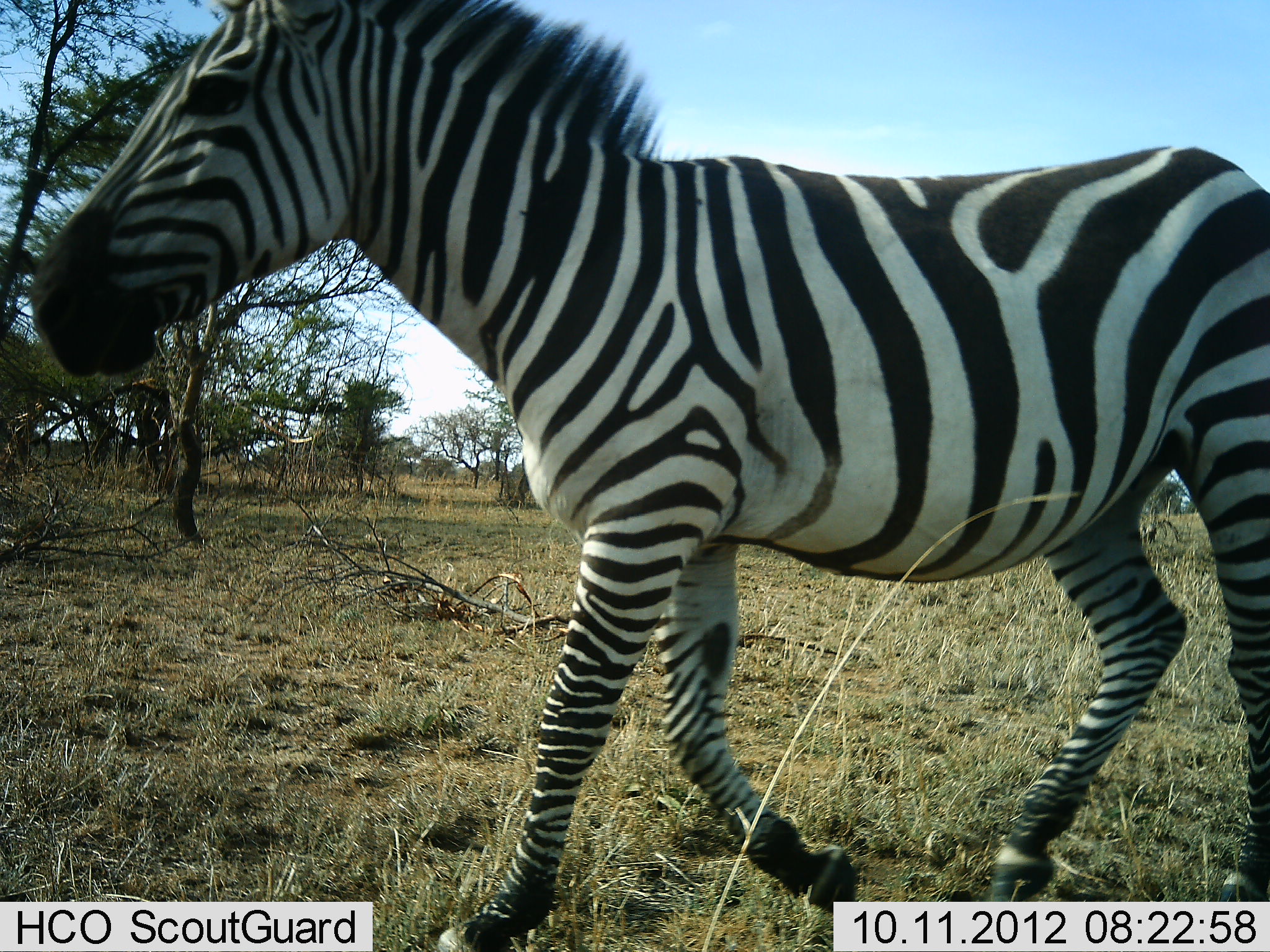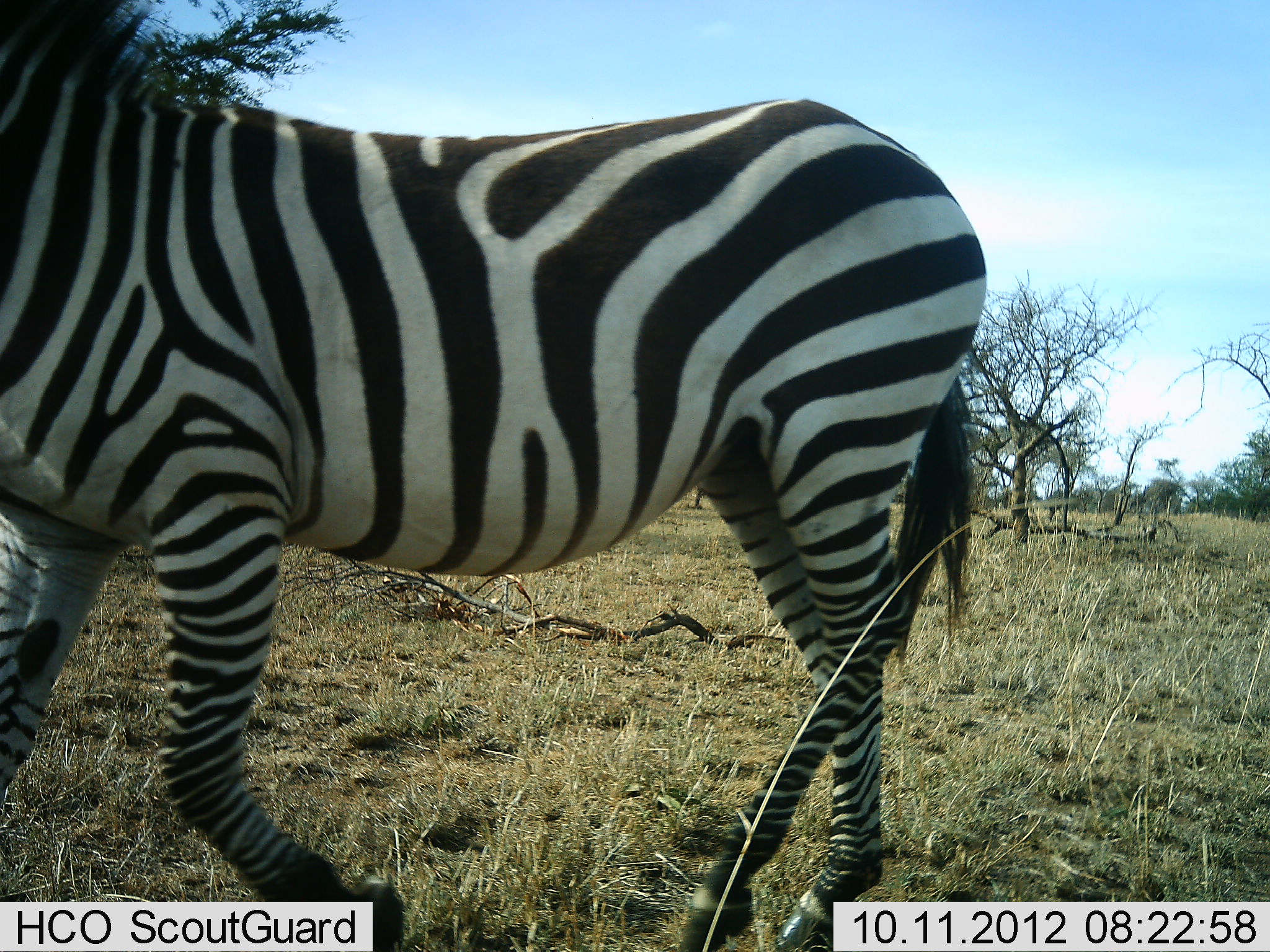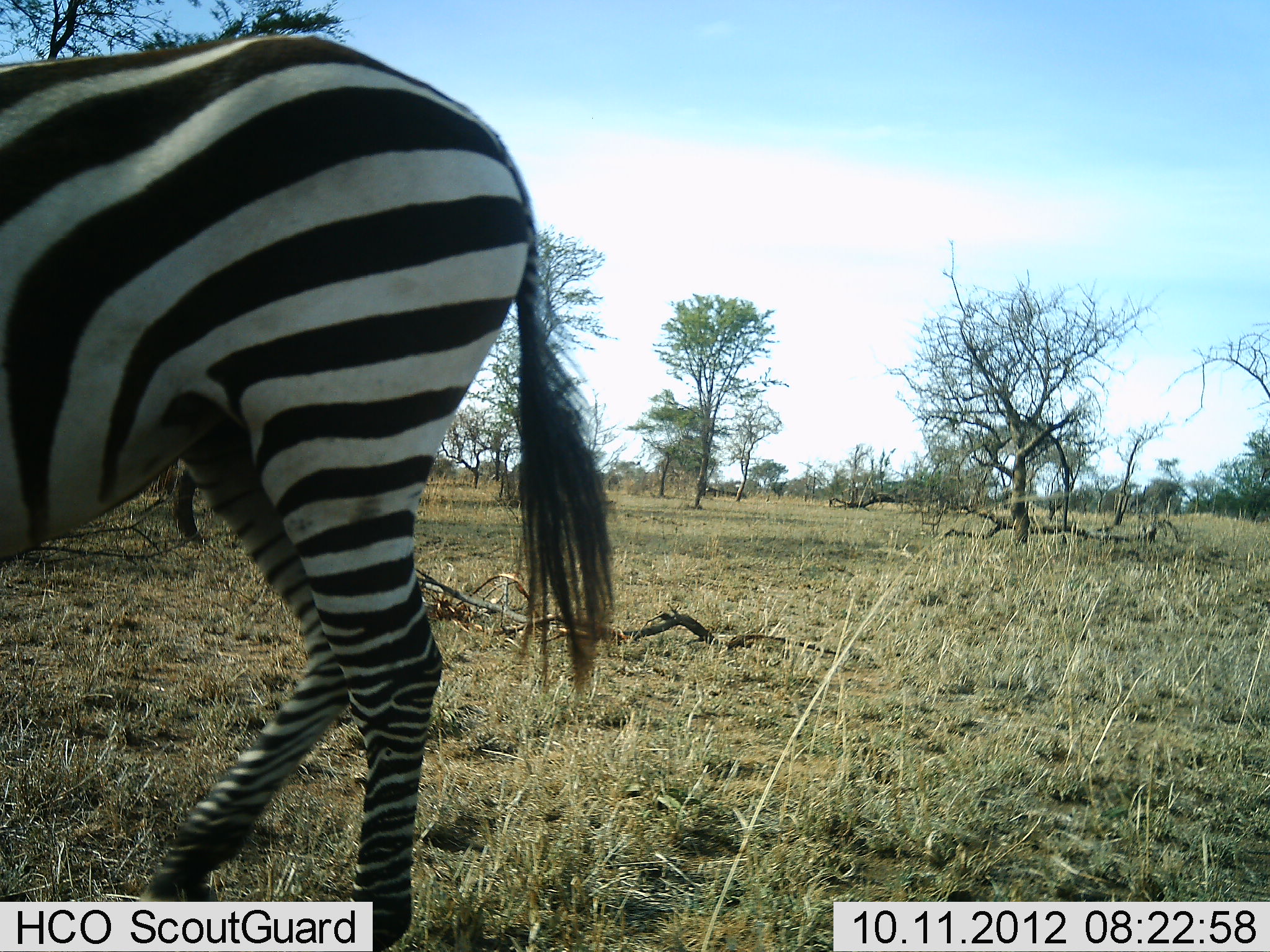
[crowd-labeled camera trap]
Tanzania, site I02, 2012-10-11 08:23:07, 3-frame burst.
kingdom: Animalia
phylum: Chordata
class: Mammalia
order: Perissodactyla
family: Equidae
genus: Equus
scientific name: Equus quagga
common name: plains zebra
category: zebra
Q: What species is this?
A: Zebra (plains zebra) (Equus quagga).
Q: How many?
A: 1.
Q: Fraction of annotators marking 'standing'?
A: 20%.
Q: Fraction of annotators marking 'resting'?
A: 0%.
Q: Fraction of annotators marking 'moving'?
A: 80%.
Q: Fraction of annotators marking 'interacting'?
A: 0%.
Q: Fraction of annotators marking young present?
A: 0%.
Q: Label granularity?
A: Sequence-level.